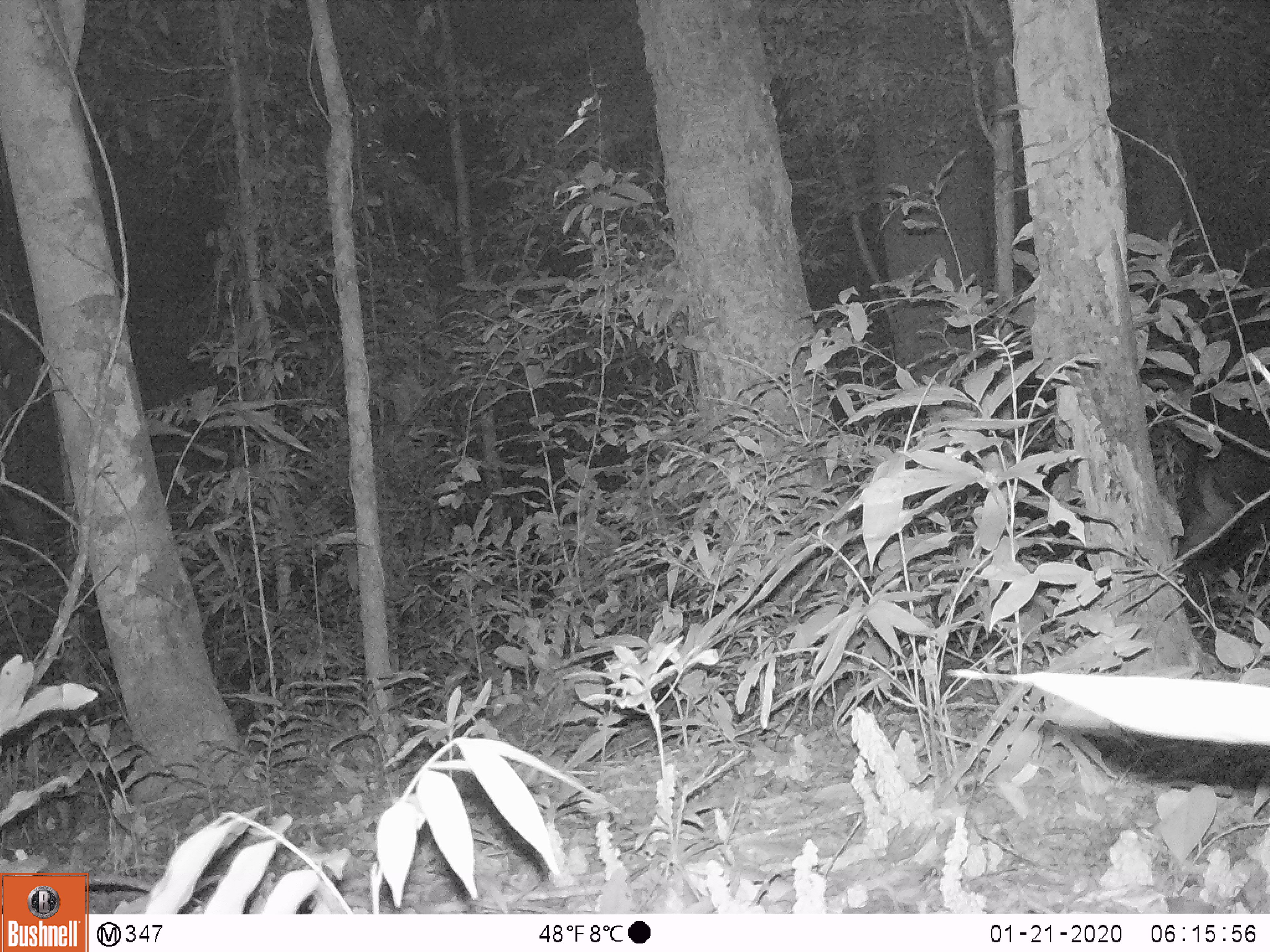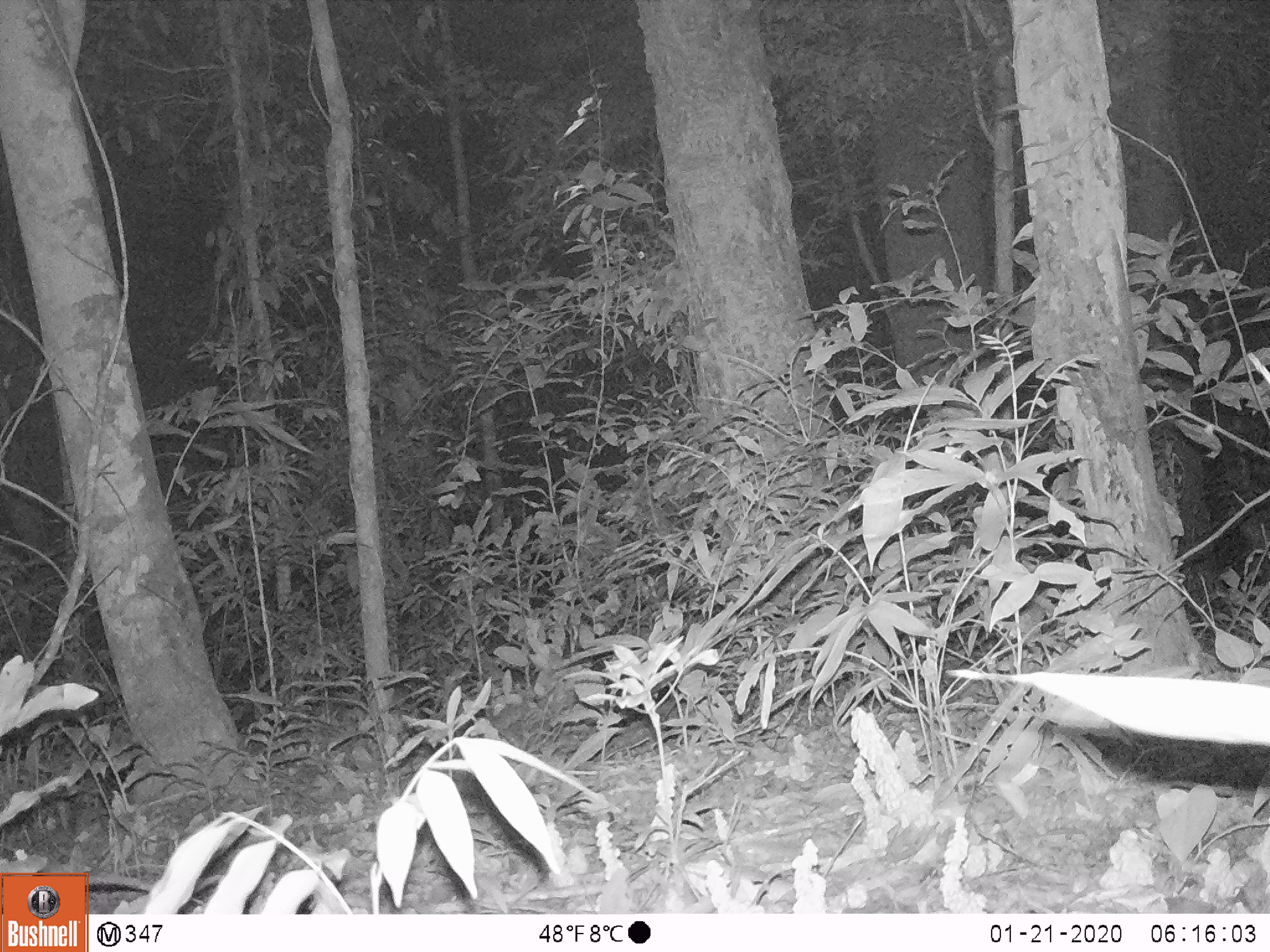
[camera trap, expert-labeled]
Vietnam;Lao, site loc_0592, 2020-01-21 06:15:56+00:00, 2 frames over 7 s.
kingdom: Animalia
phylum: Chordata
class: Mammalia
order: Artiodactyla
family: Bovidae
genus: Capricornis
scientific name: Capricornis sumatraensis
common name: chinese serow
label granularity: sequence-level